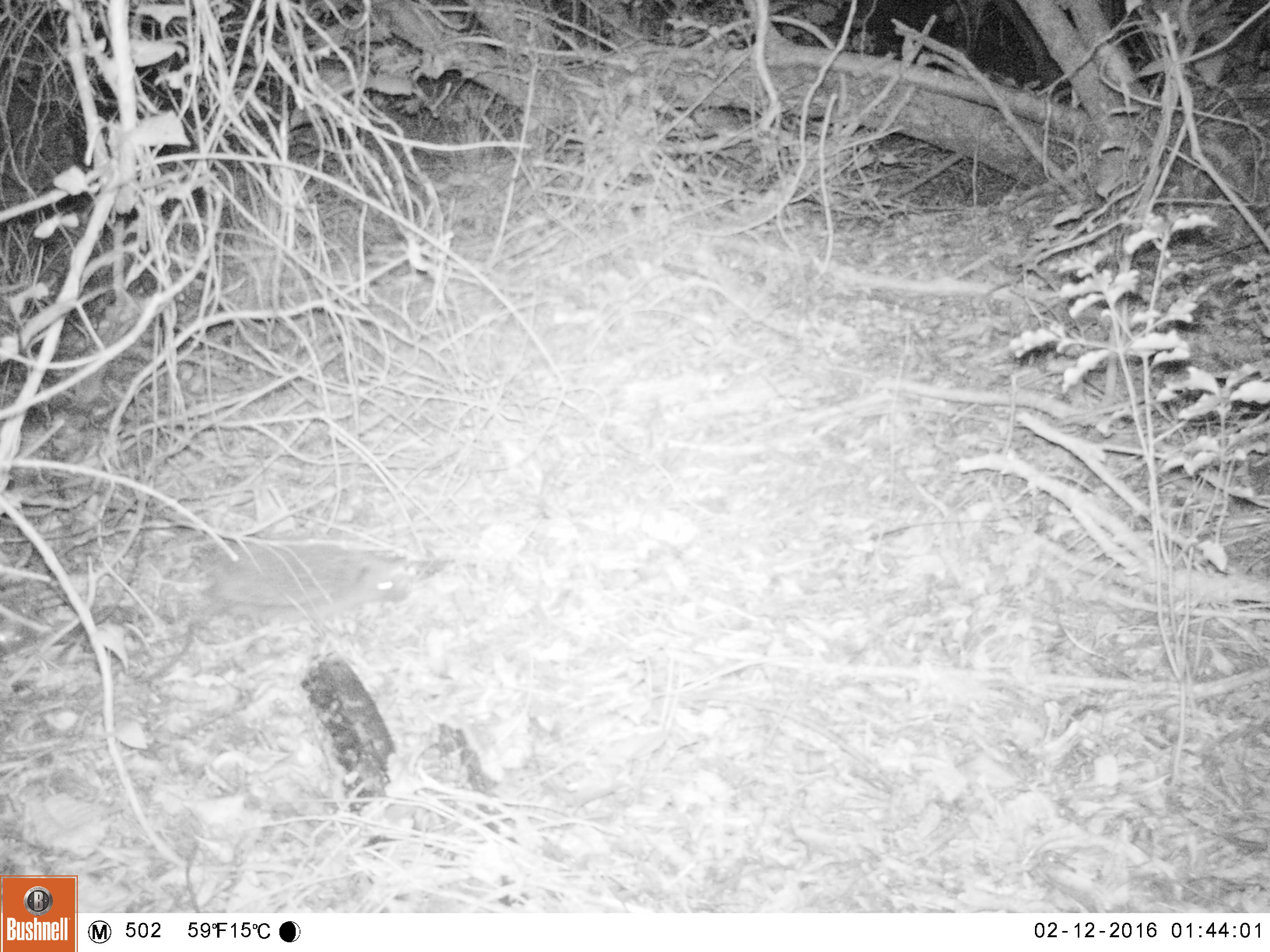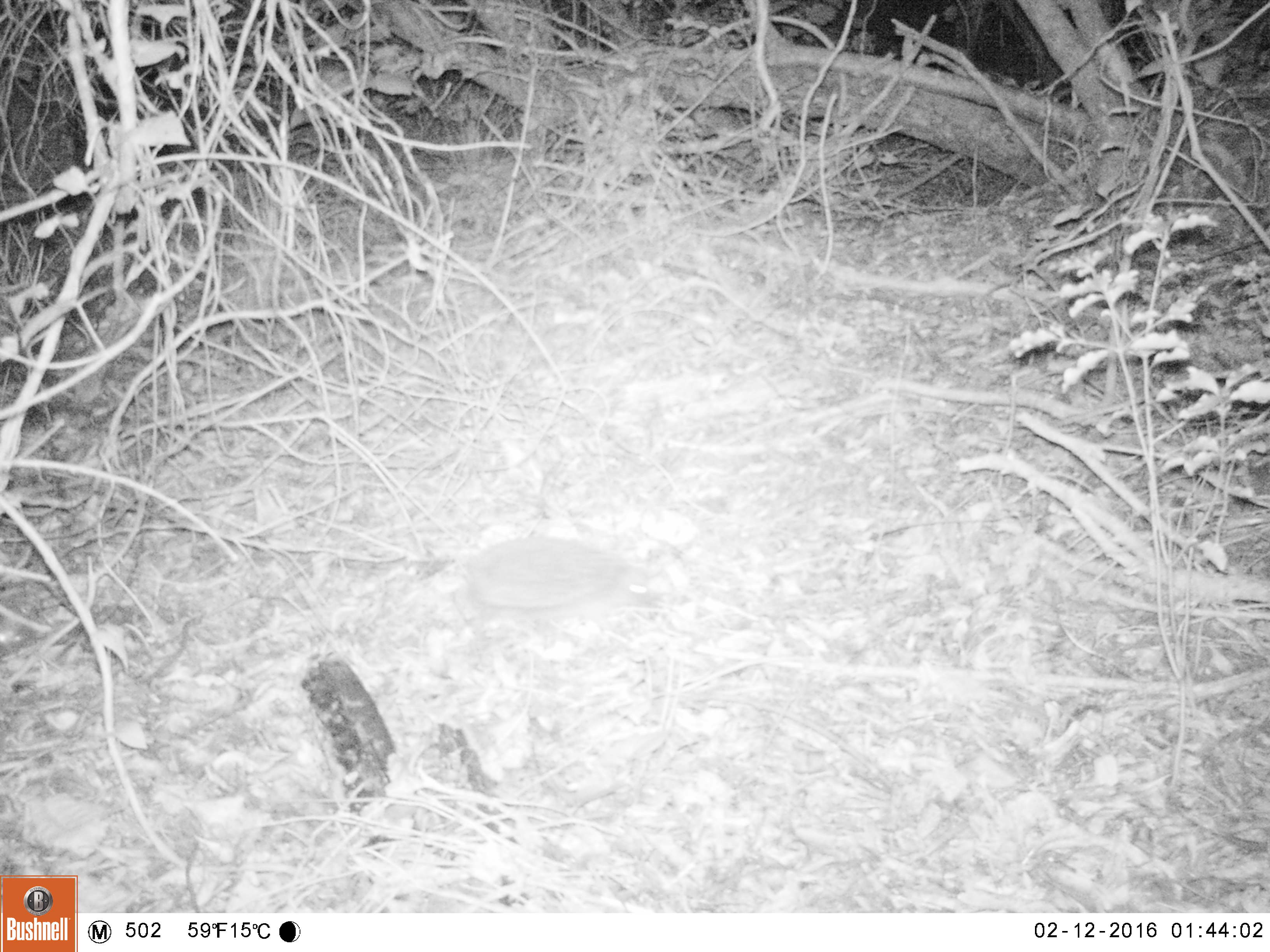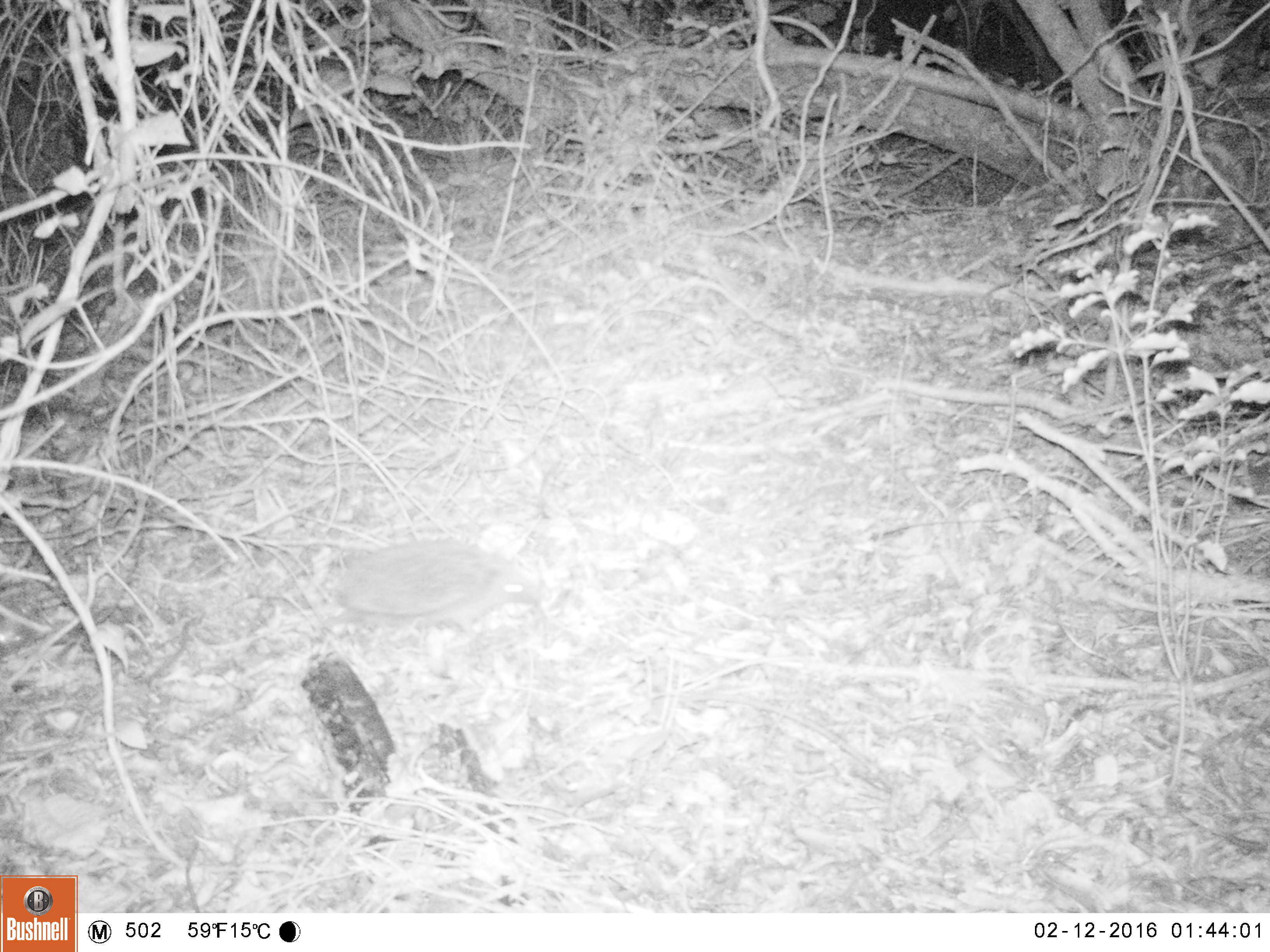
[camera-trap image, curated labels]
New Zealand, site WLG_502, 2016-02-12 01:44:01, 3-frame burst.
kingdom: Animalia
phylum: Chordata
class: Mammalia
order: Eulipotyphla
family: Erinaceidae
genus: Erinaceus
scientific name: Erinaceus europaeus europaeus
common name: european hedgehog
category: hedgehog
Hedgehog (european hedgehog) (Erinaceus europaeus europaeus).